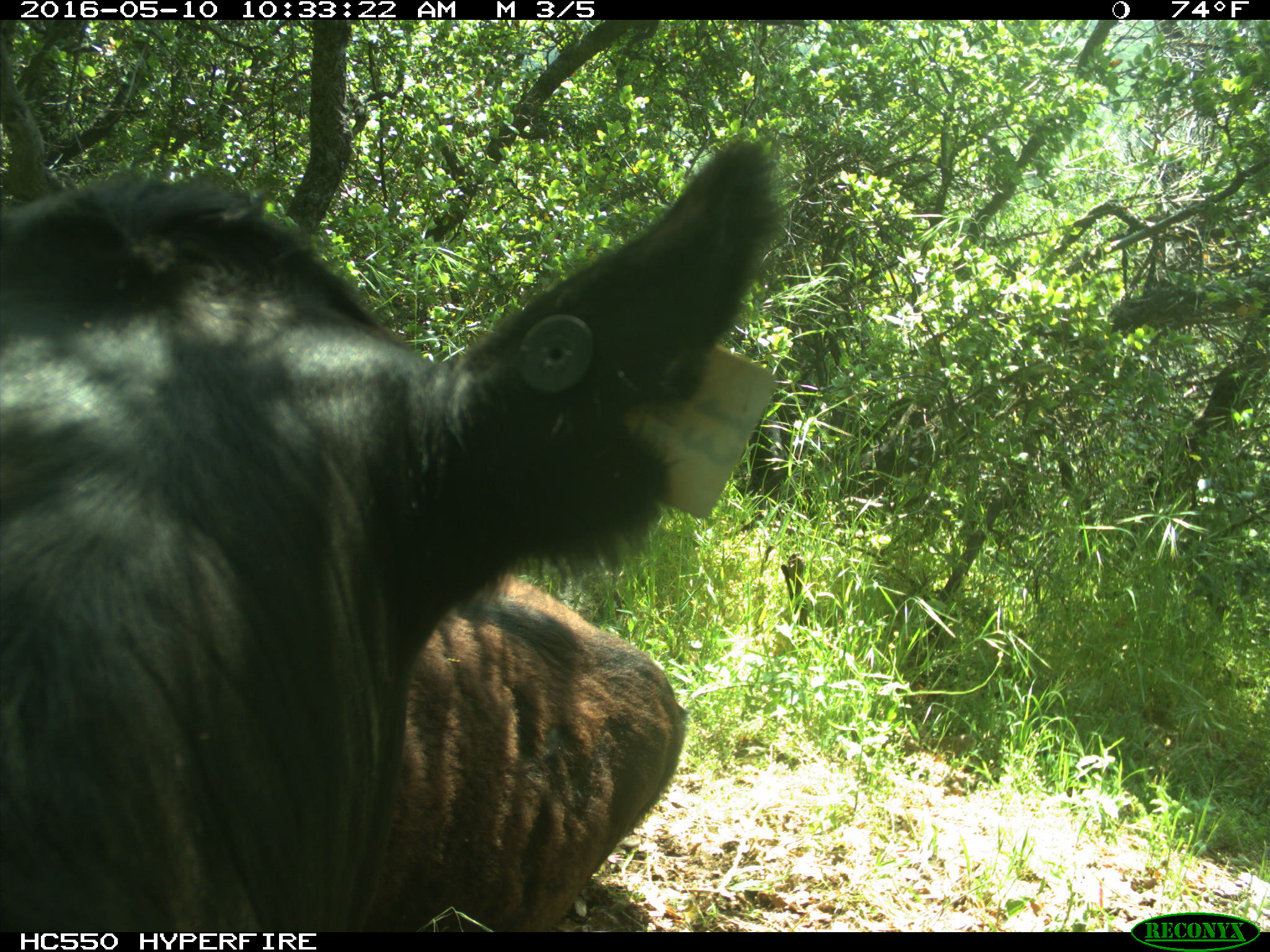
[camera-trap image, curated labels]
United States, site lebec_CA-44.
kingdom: Animalia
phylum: Chordata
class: Mammalia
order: Artiodactyla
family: Bovidae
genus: Bos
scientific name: Bos taurus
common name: domestic cow